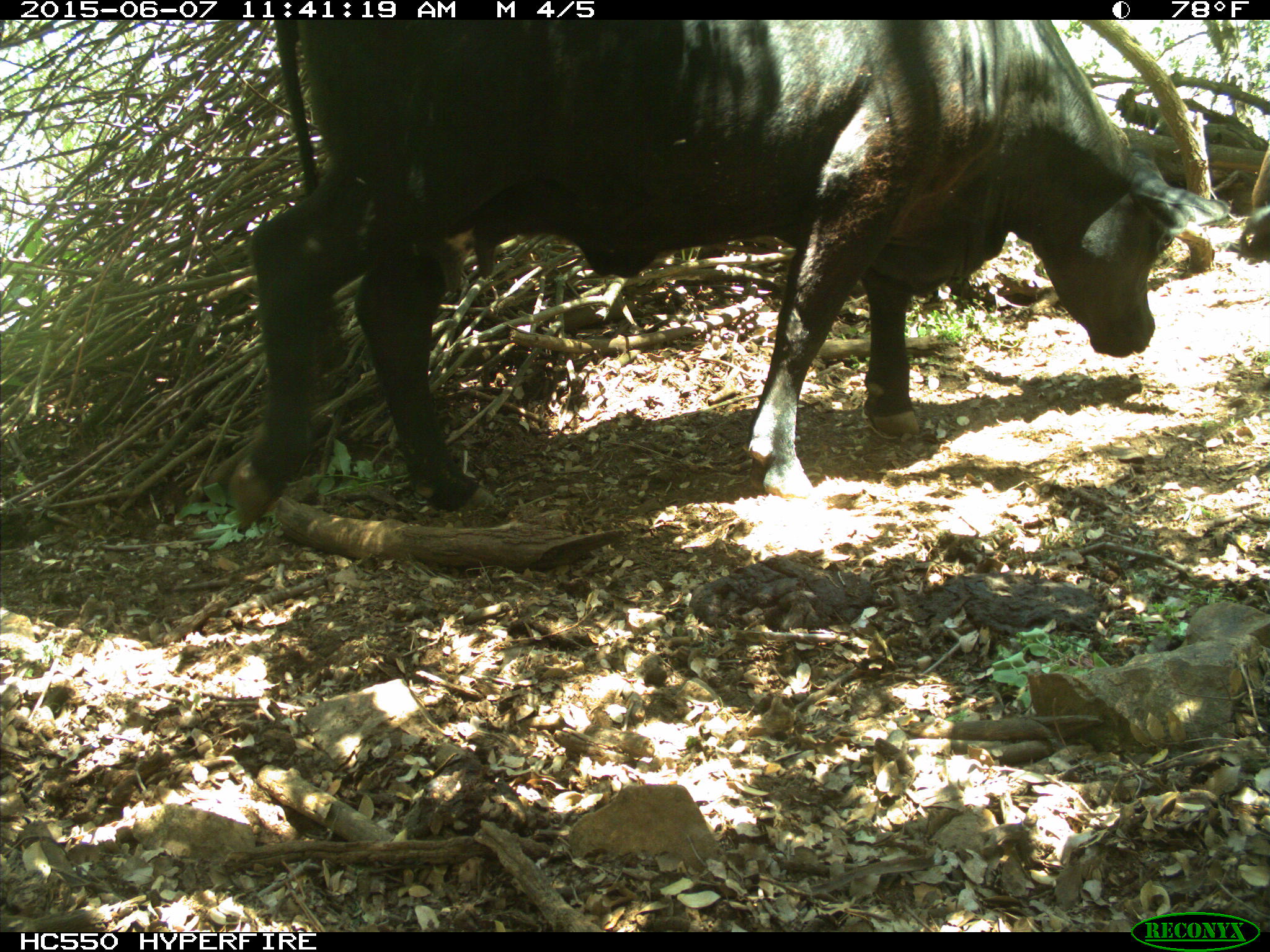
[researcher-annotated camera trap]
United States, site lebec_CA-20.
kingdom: Animalia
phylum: Chordata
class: Mammalia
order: Artiodactyla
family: Bovidae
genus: Bos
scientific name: Bos taurus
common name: domestic cow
Bos taurus (domestic cow).